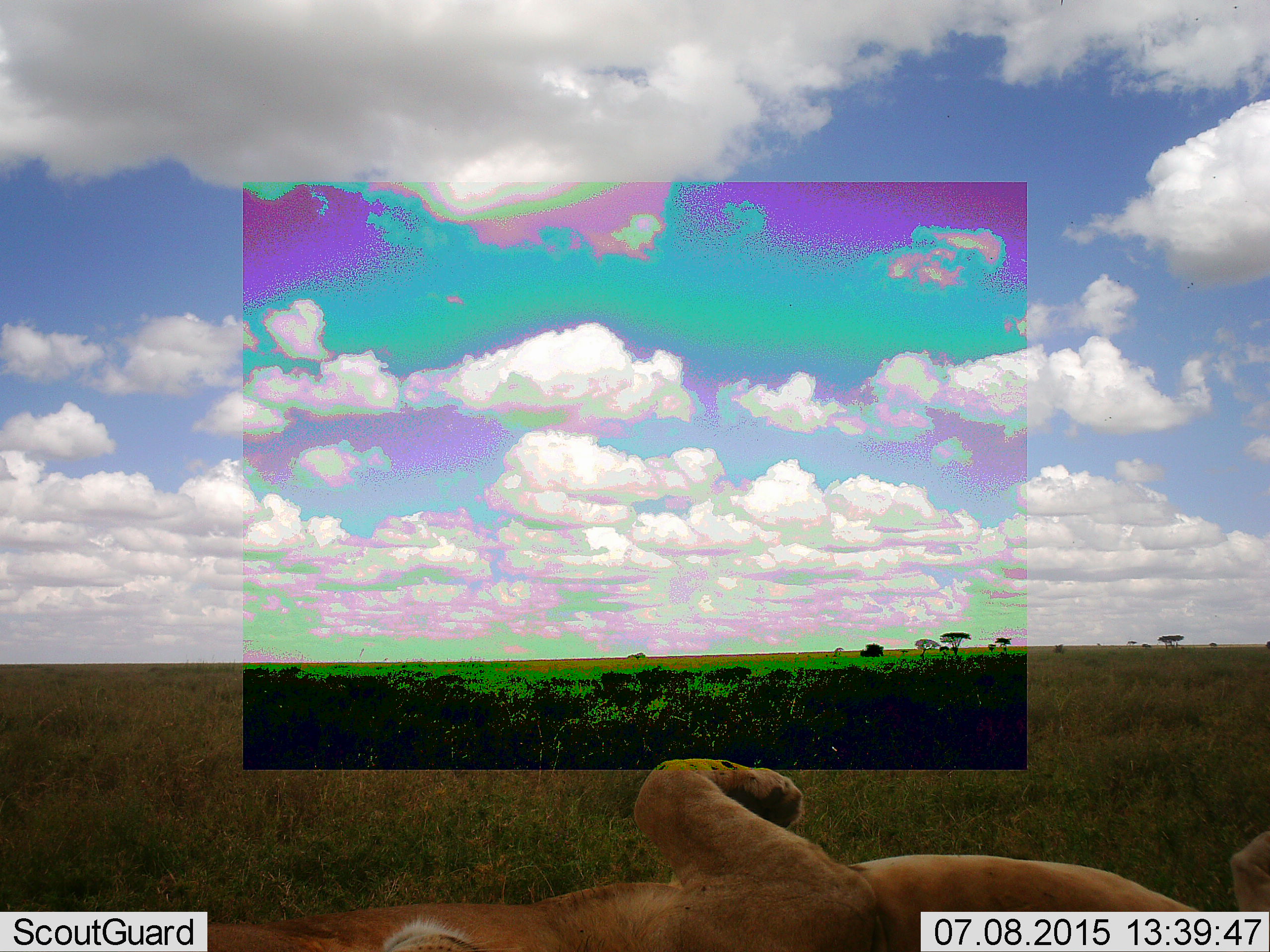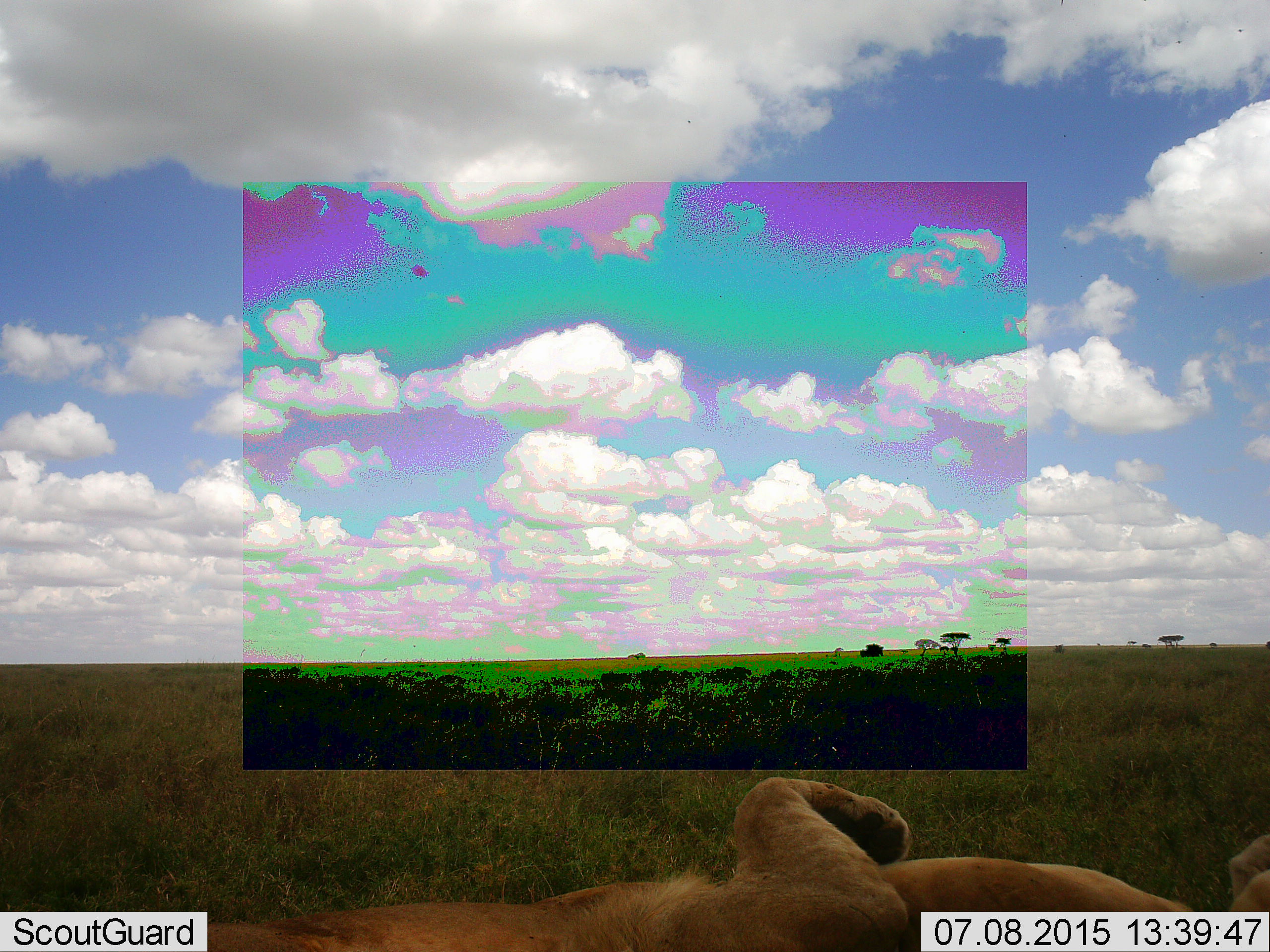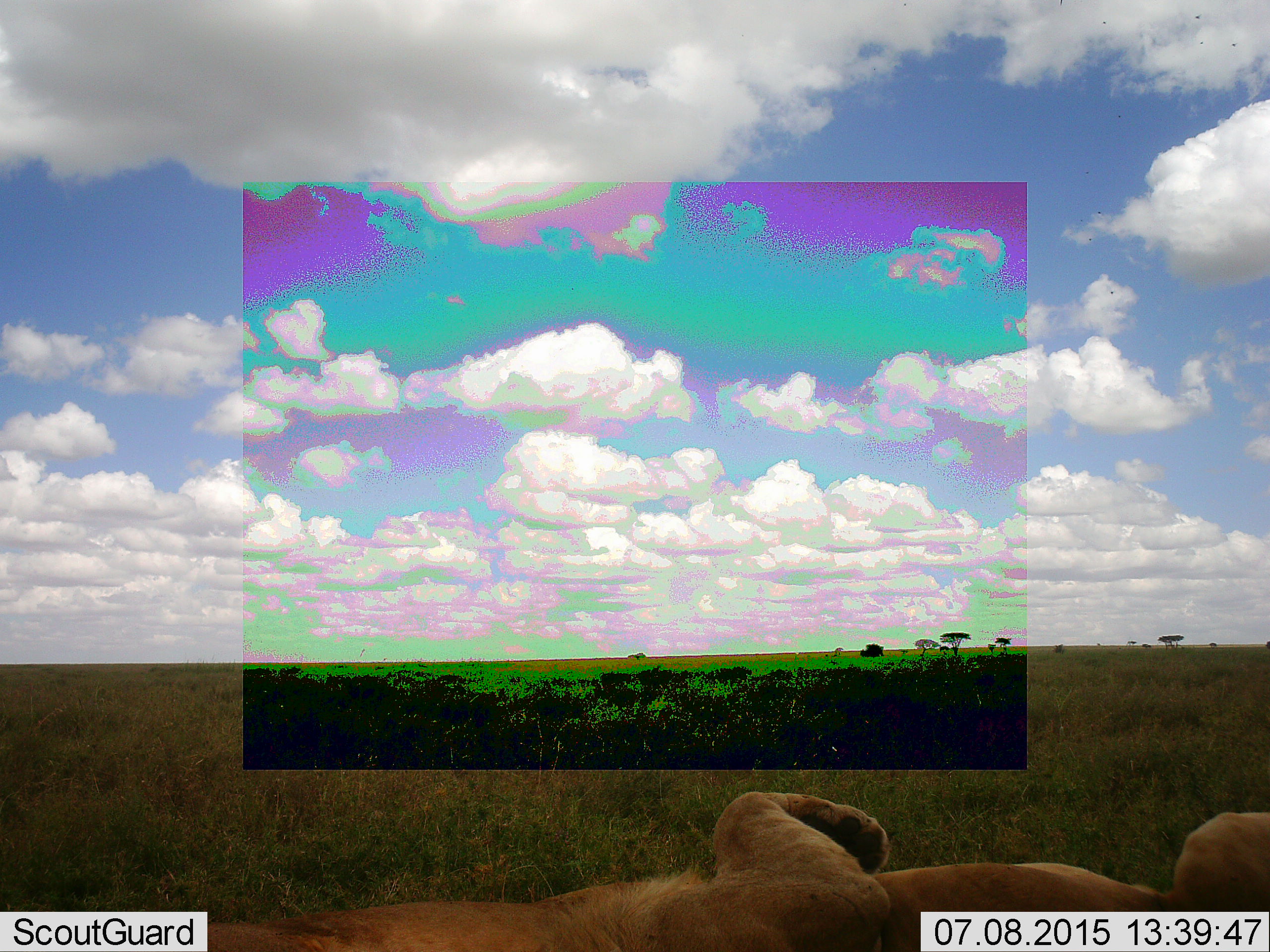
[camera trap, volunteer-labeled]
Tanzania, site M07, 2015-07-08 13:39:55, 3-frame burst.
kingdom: Animalia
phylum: Chordata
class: Mammalia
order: Carnivora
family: Felidae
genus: Panthera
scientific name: Panthera leo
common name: lion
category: lionfemale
Lionfemale (lion) (Panthera leo), count 1. Behavior (volunteer vote fractions): standing 0%, resting 100%, moving 17%, interacting 0%. Young present (vote fraction): 0%. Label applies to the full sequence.